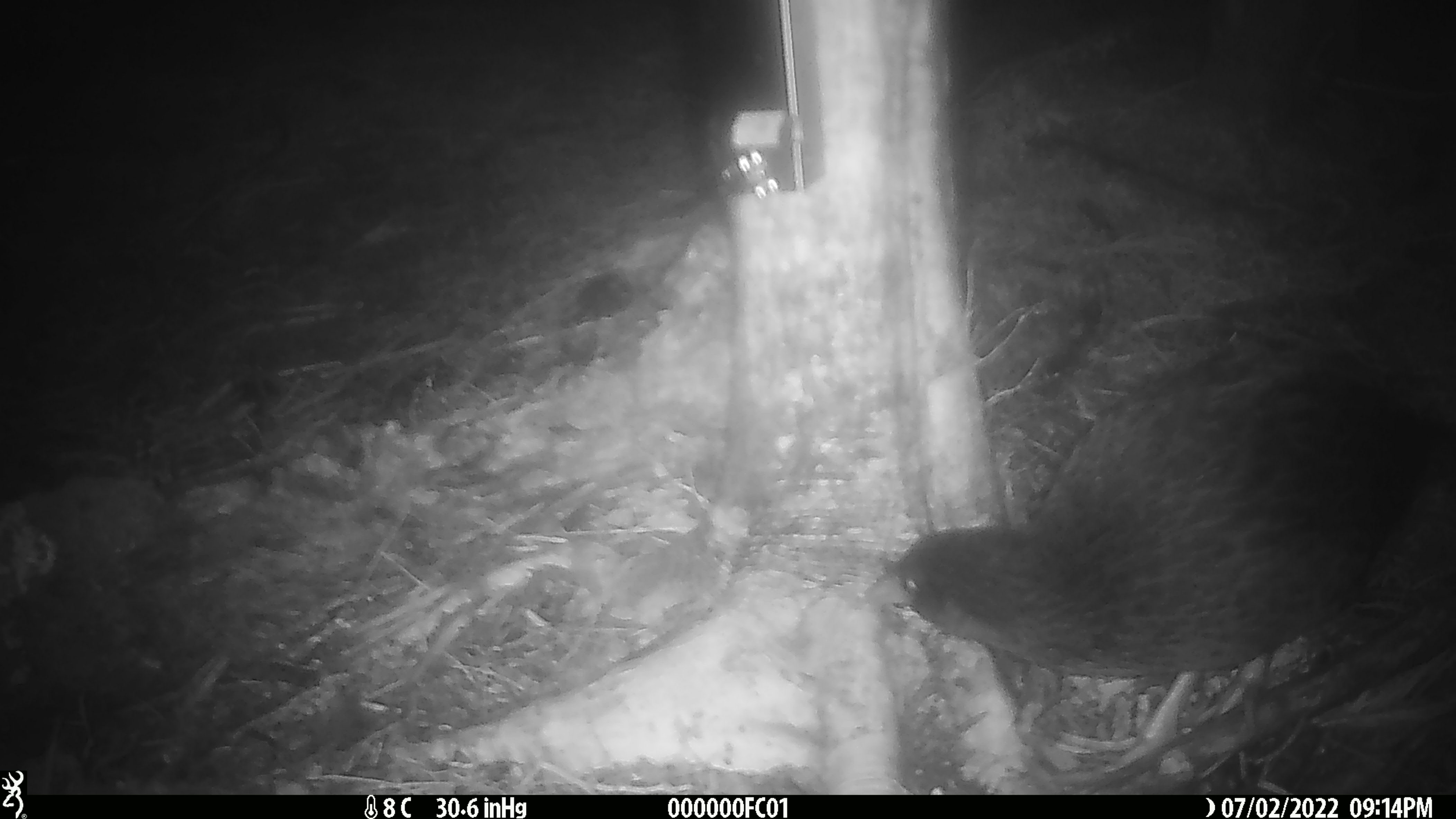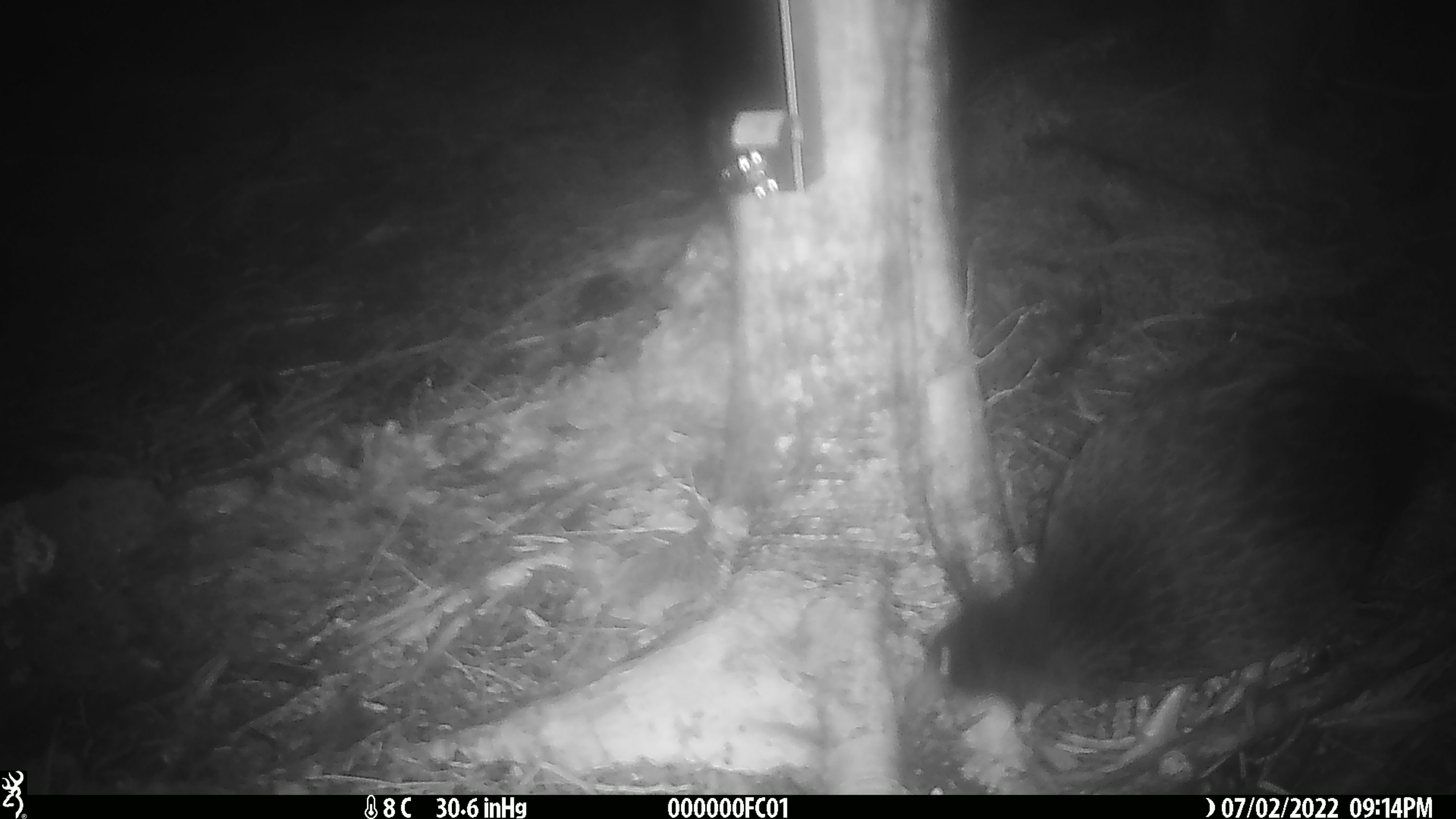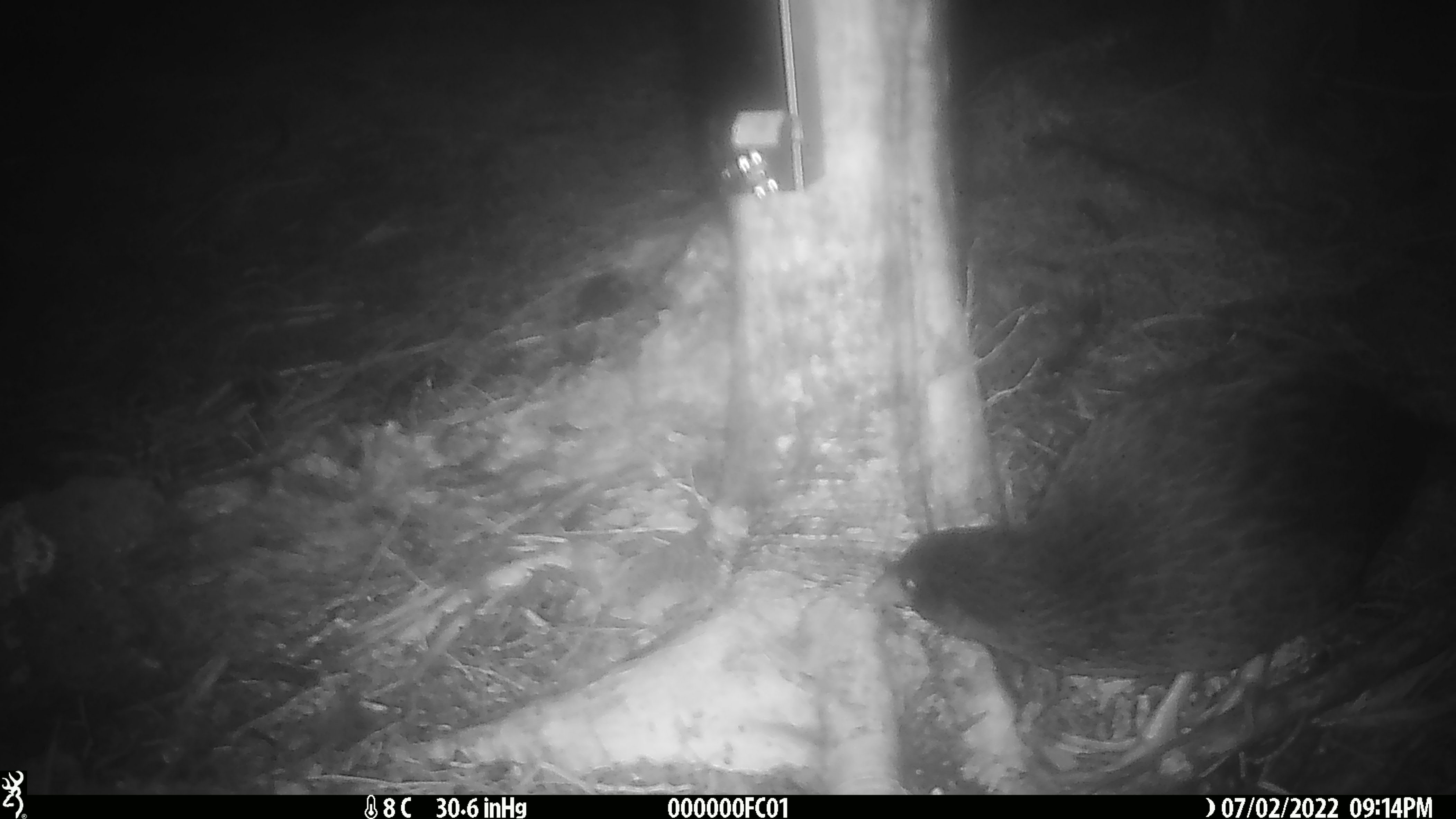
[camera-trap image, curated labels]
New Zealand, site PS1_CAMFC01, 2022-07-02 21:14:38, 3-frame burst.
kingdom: Animalia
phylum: Chordata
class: Aves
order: Gruiformes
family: Rallidae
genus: Gallirallus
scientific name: Gallirallus australis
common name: weka